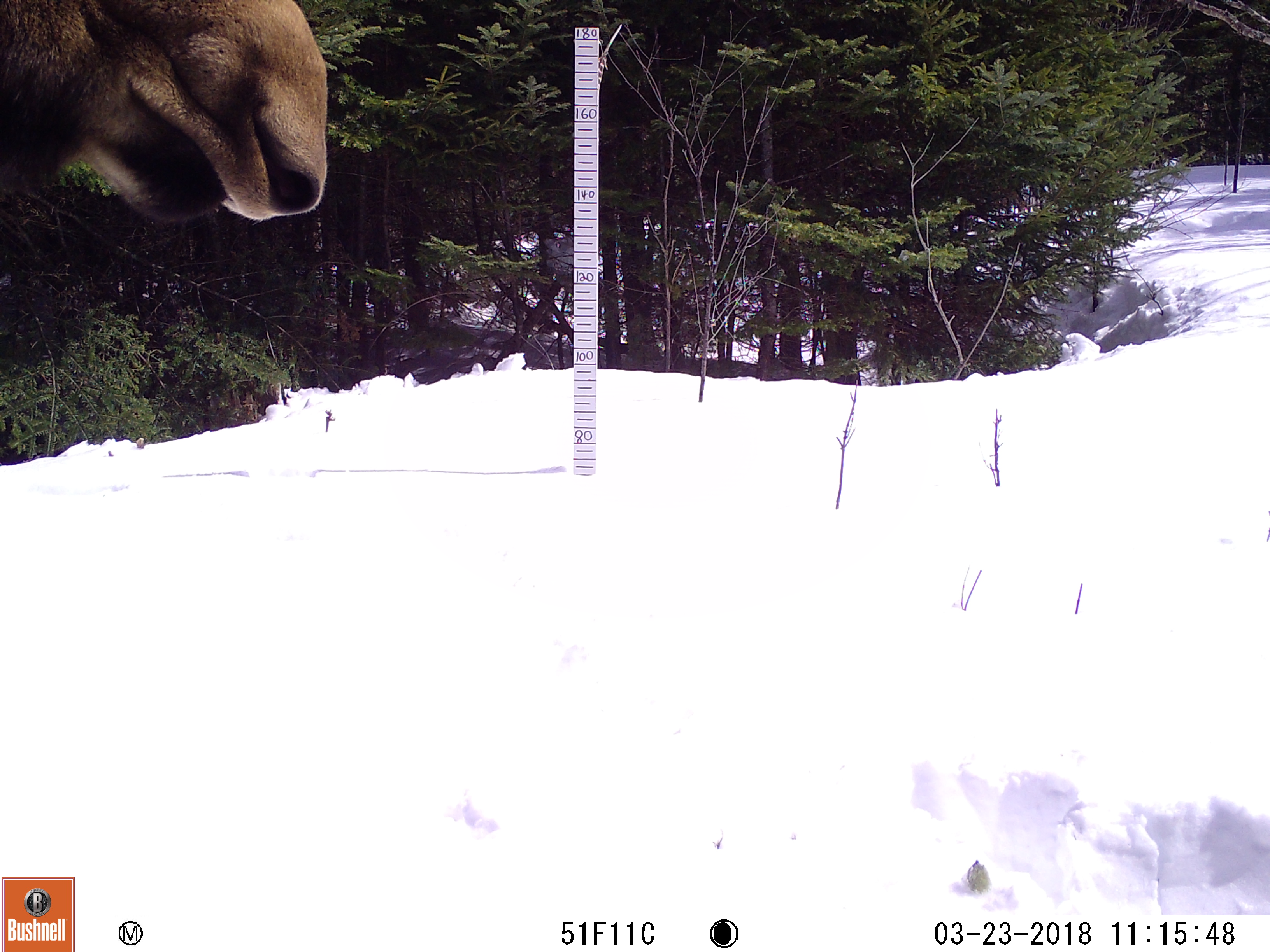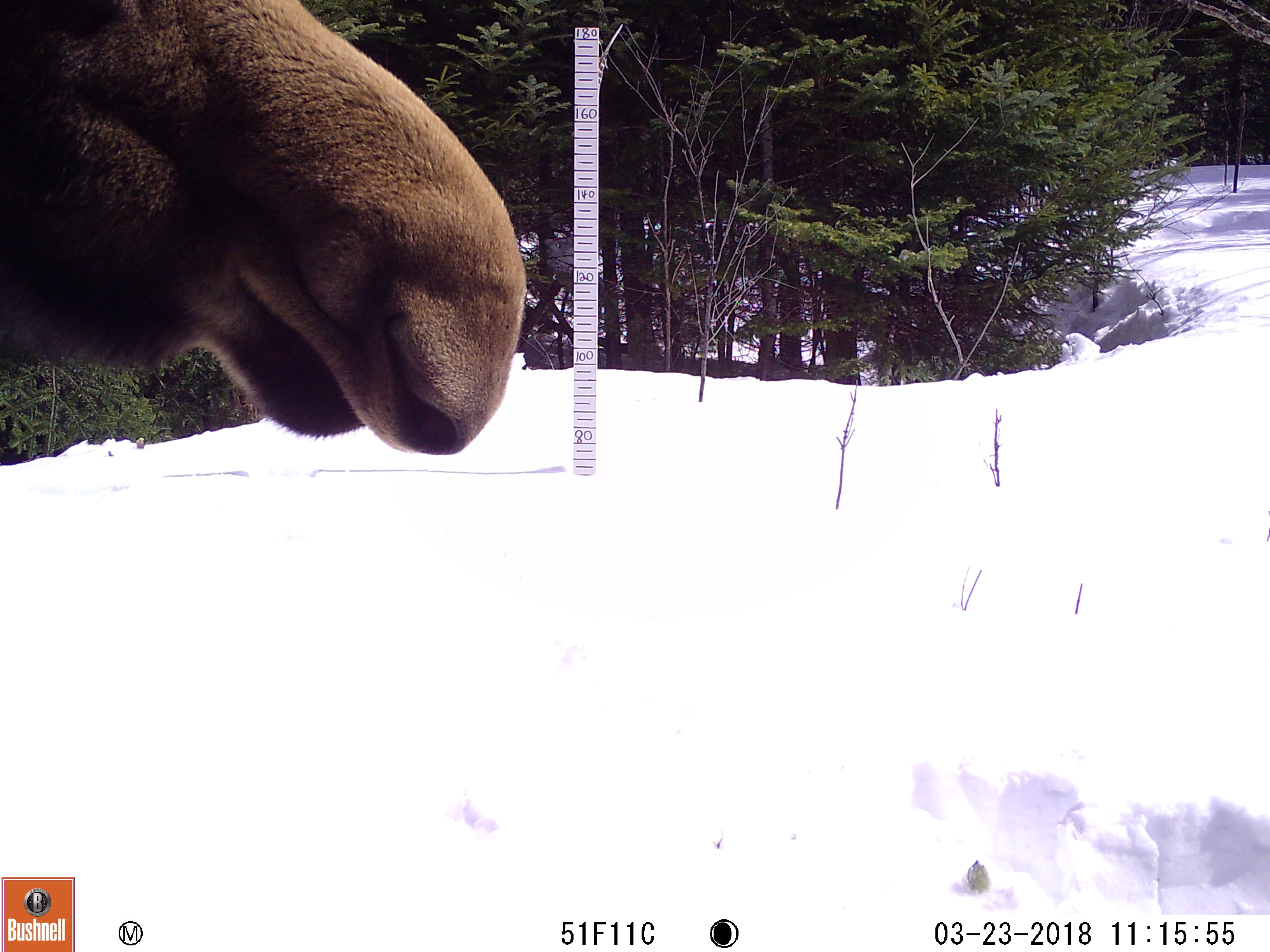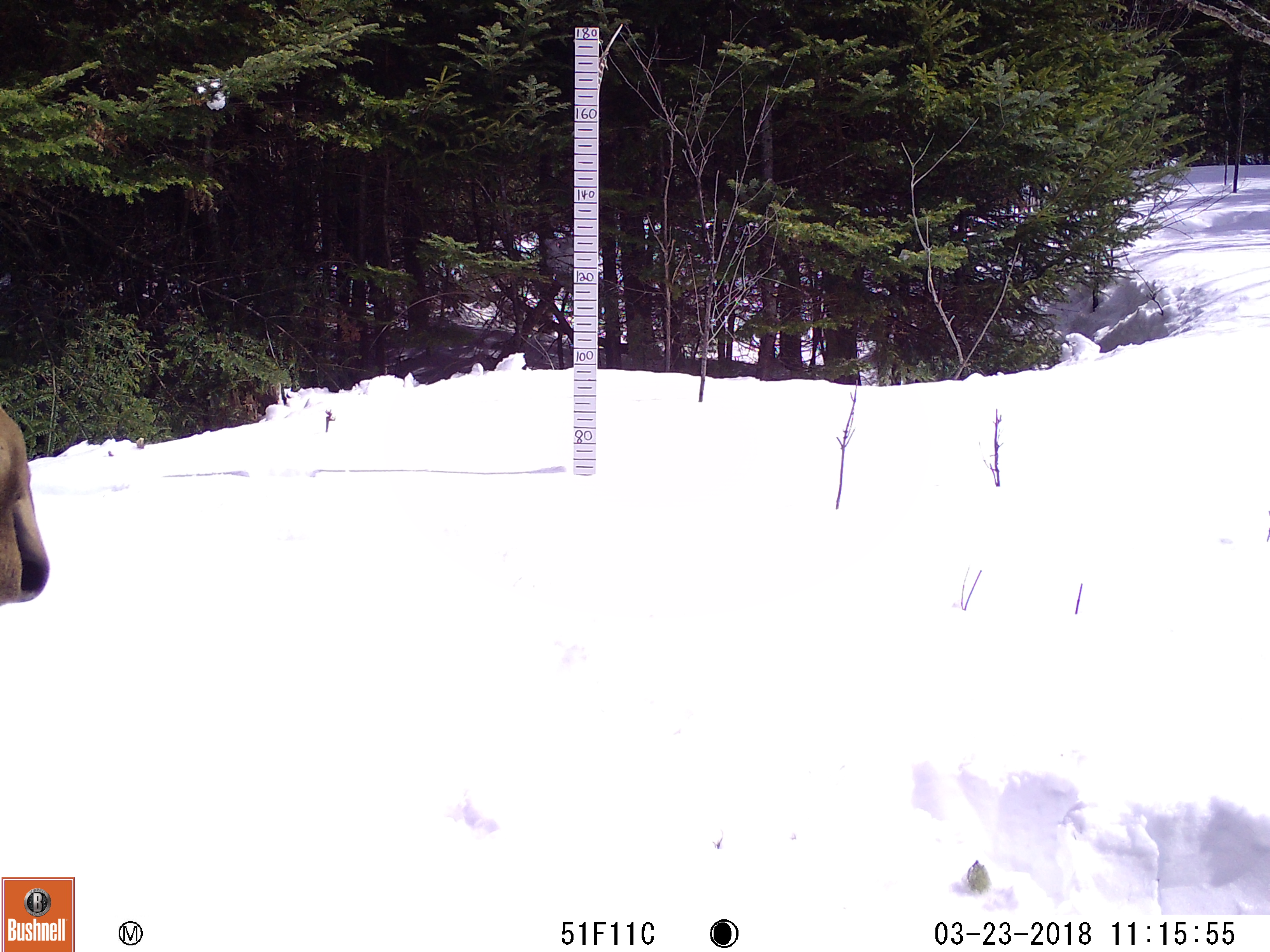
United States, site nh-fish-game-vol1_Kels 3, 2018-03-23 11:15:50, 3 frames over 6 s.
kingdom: Animalia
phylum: Chordata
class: Mammalia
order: Artiodactyla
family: Cervidae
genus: Alces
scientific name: Alces alces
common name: moose